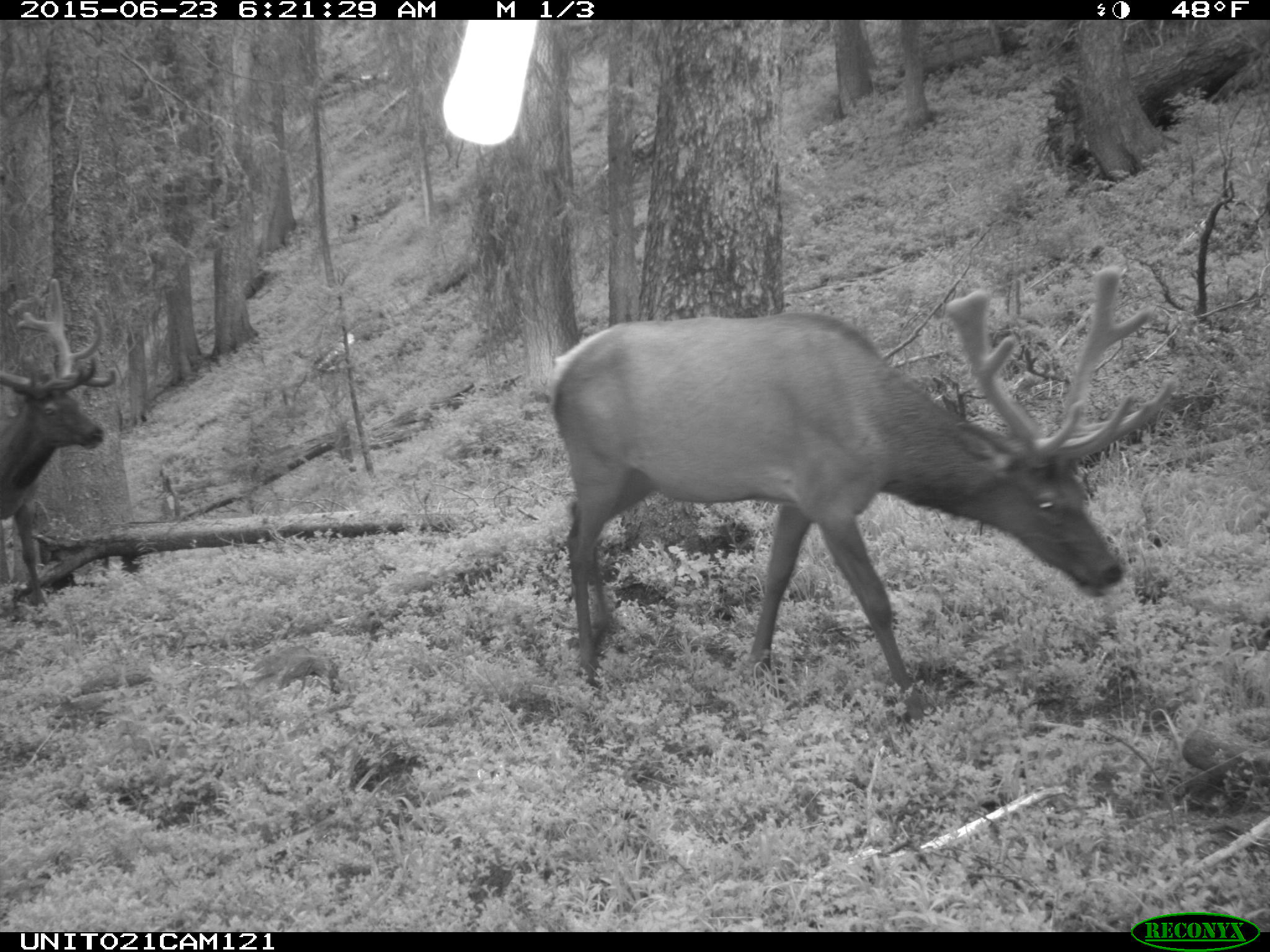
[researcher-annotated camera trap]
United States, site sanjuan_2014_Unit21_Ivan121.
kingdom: Animalia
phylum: Chordata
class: Mammalia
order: Artiodactyla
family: Cervidae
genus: Cervus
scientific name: Cervus elaphus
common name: red deer